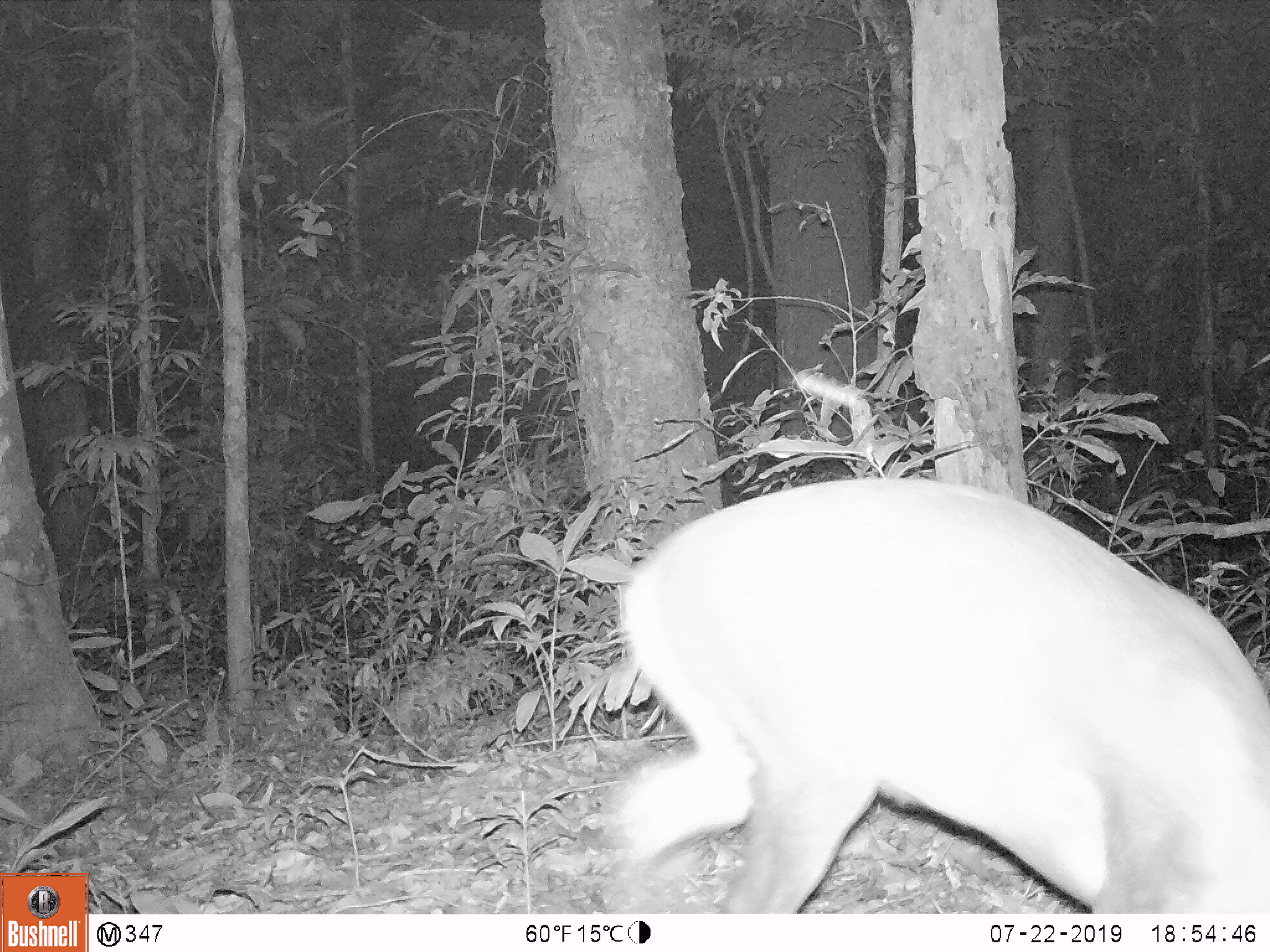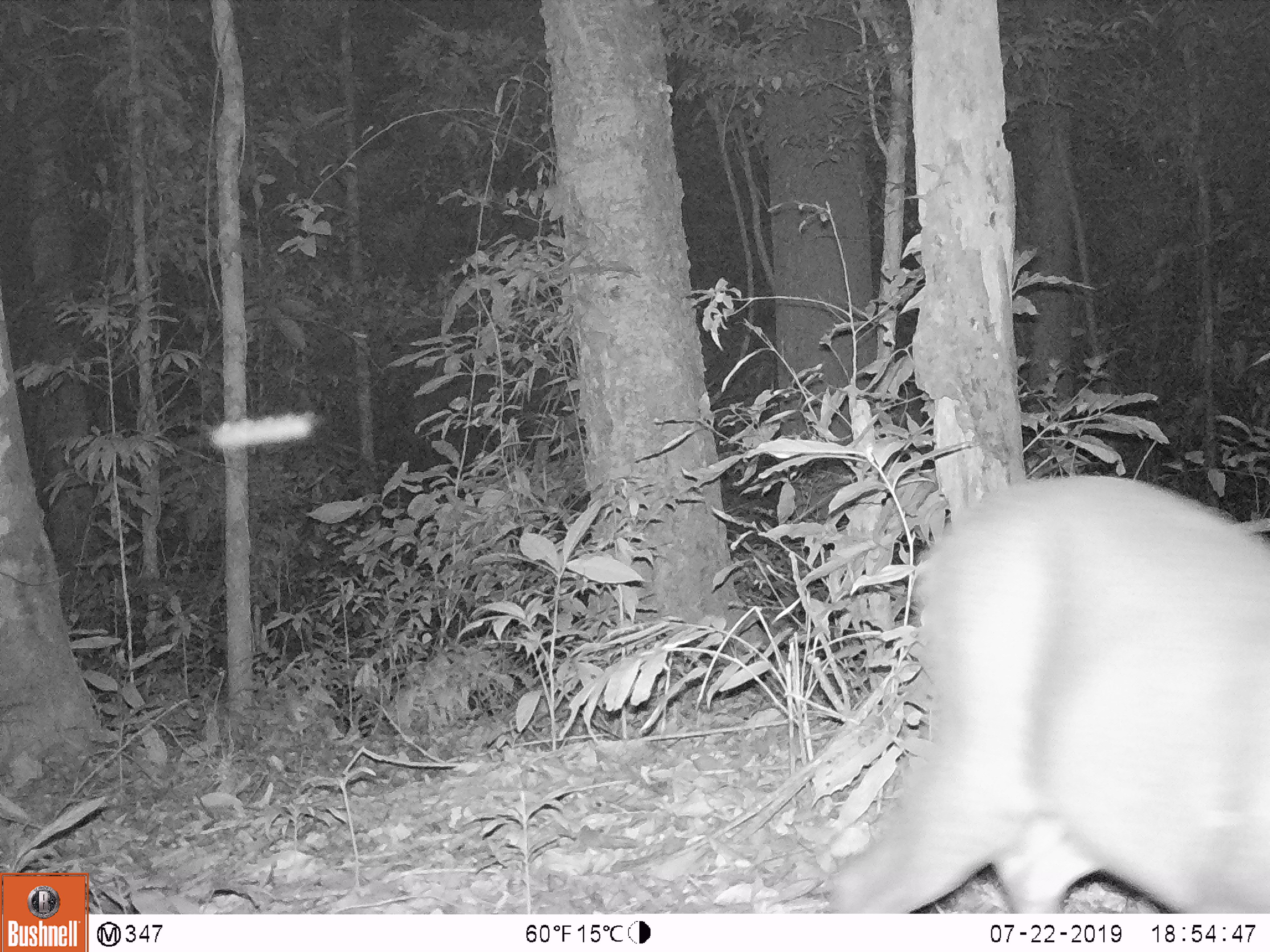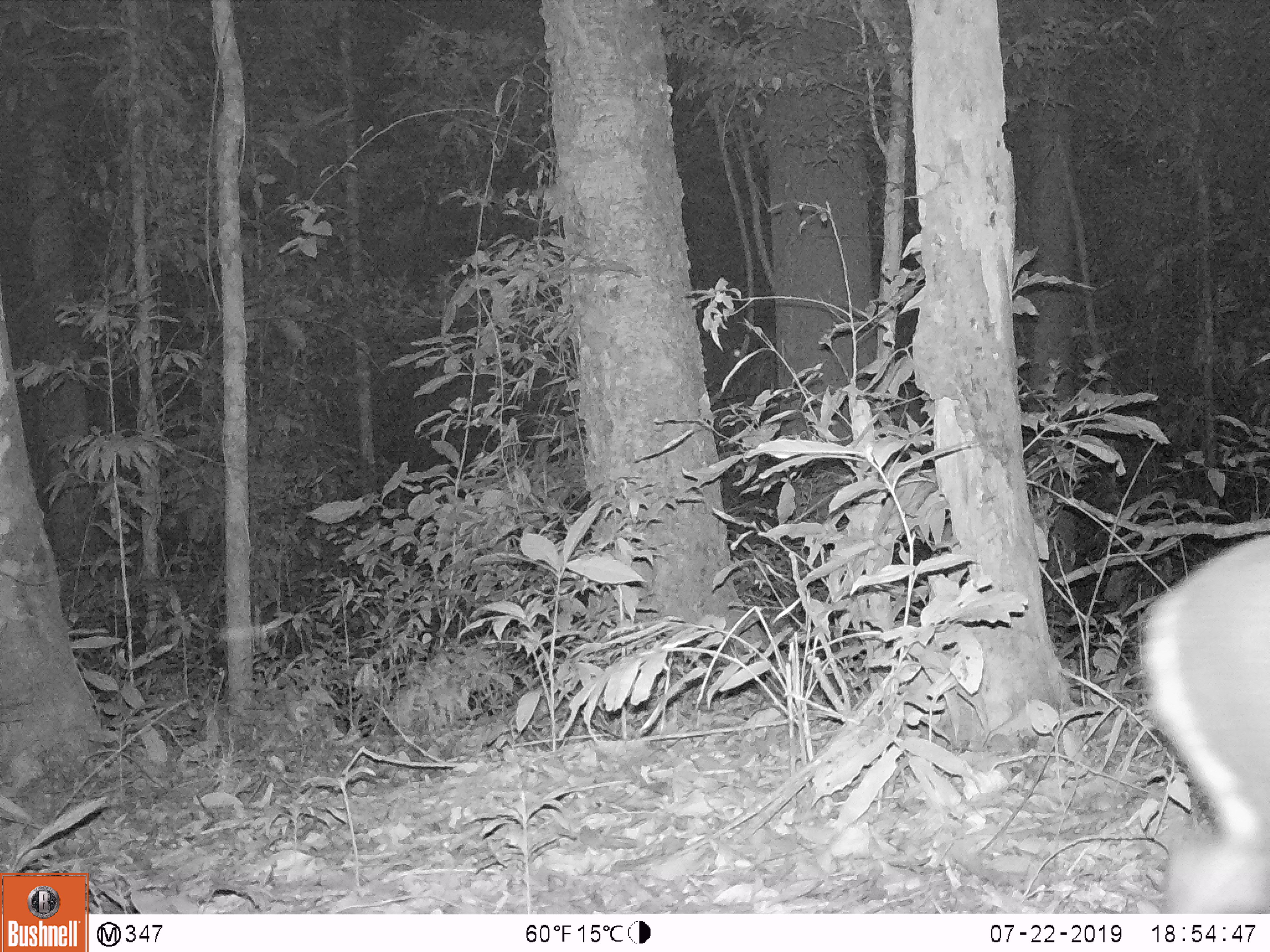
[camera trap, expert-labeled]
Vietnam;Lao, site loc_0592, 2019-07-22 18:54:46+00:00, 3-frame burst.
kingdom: Animalia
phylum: Chordata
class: Mammalia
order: Artiodactyla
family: Cervidae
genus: Muntiacus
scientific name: Muntiacus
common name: muntjacs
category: unidentified muntjac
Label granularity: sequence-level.